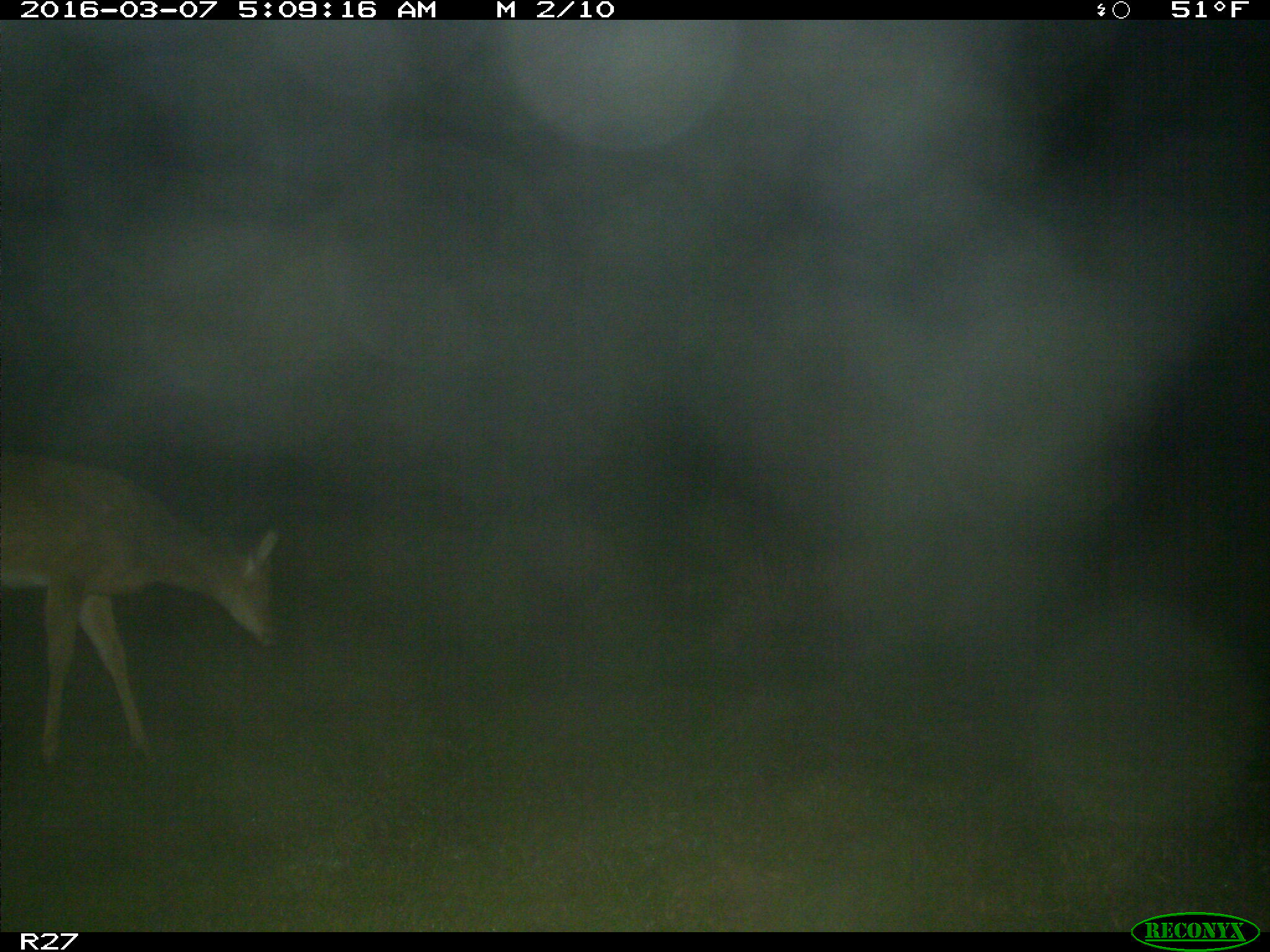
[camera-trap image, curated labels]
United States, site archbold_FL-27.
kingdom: Animalia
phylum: Chordata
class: Mammalia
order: Artiodactyla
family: Cervidae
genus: Odocoileus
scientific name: Odocoileus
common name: deer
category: unidentified deer